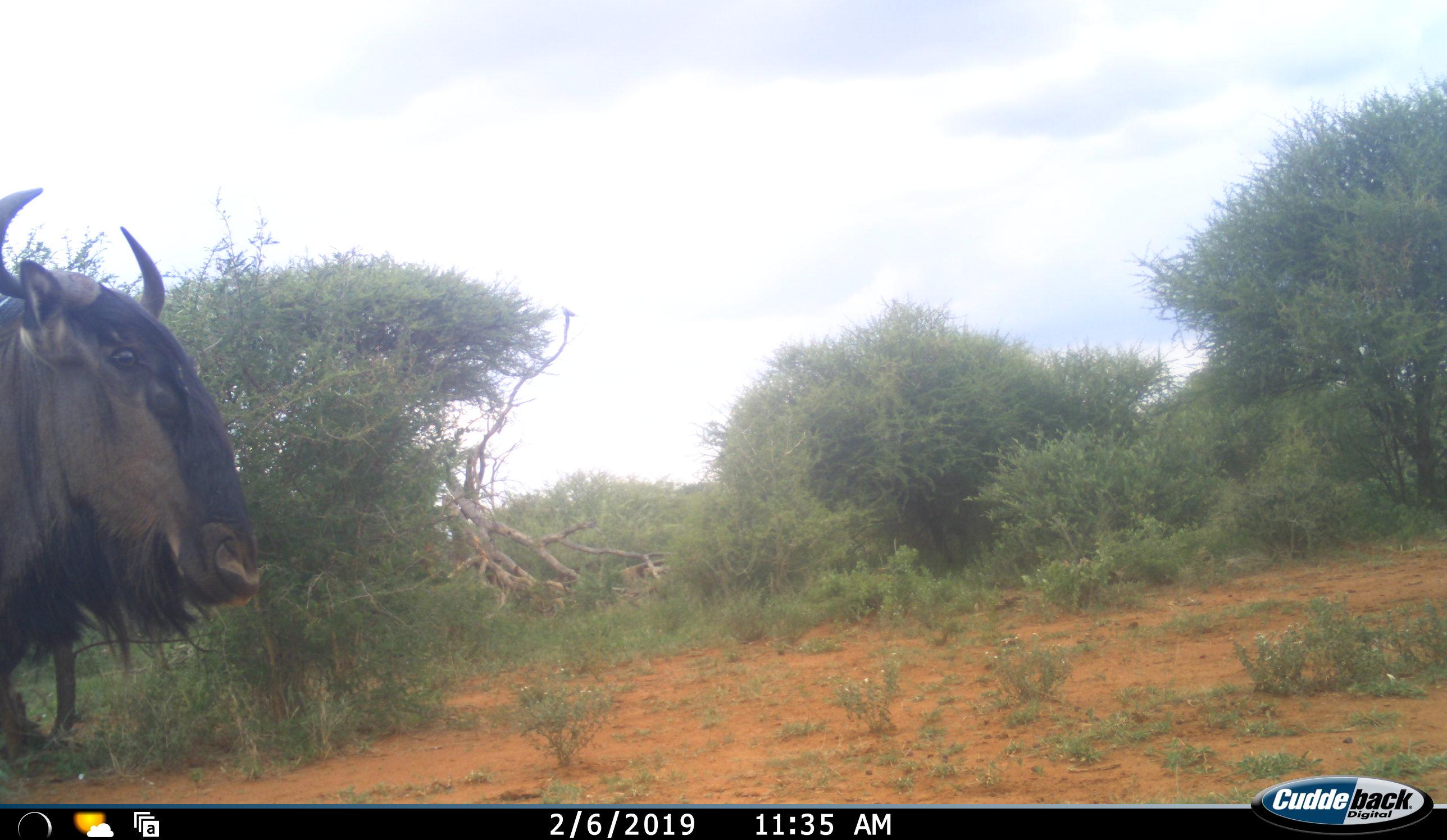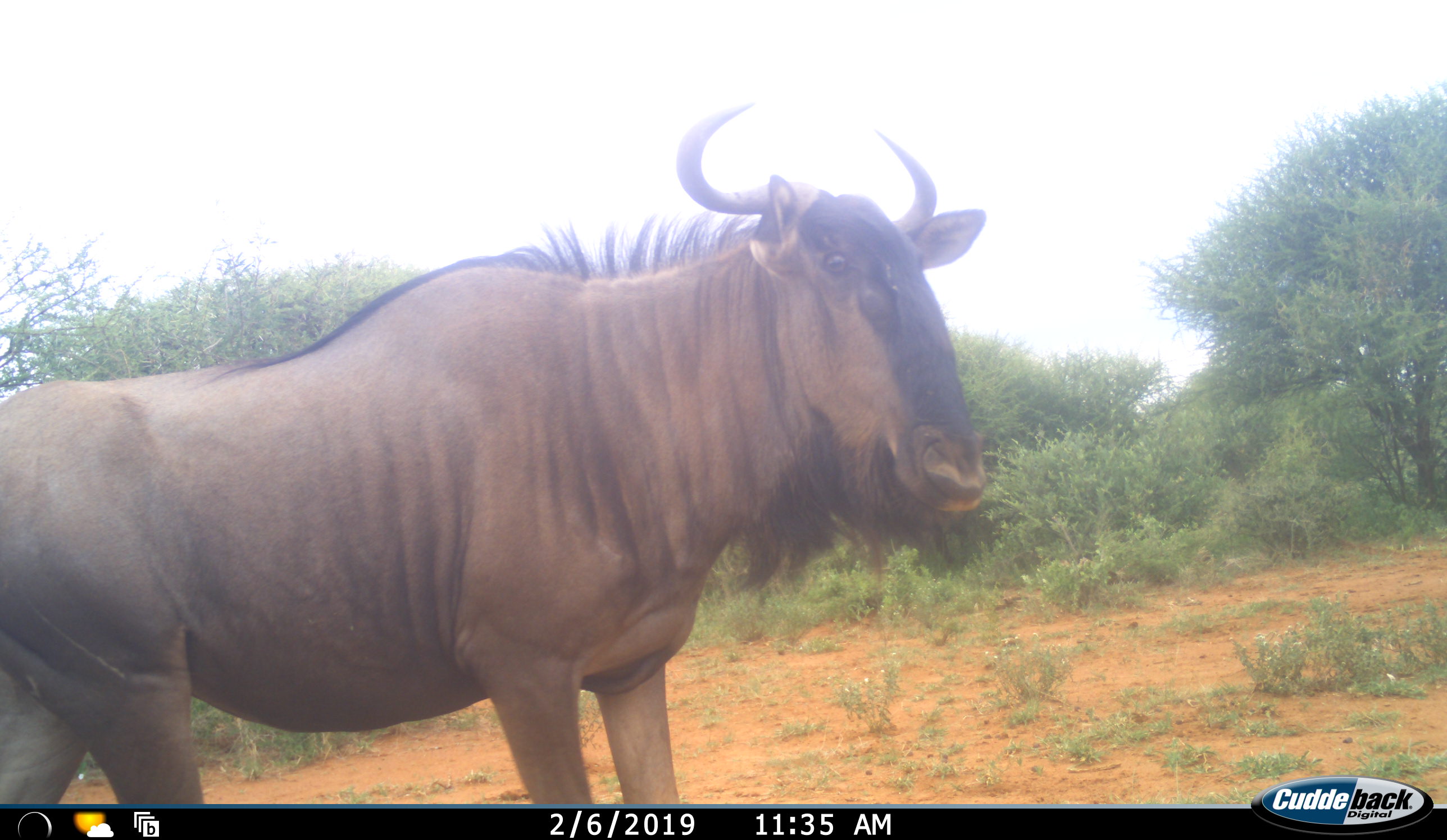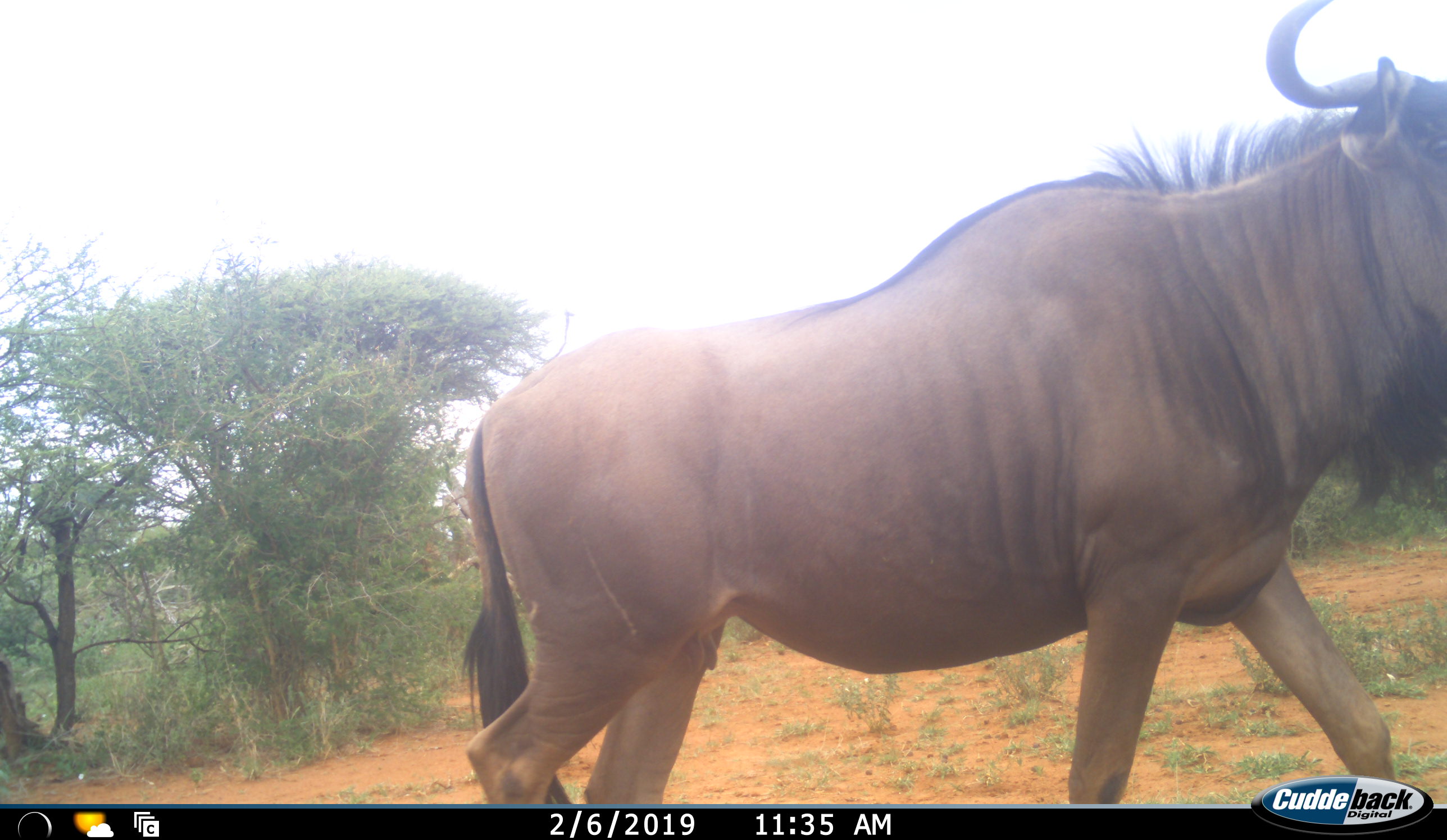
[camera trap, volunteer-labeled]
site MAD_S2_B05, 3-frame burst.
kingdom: Animalia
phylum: Chordata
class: Mammalia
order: Artiodactyla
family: Bovidae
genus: Connochaetes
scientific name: Connochaetes taurinus taurinus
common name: blue wildebeest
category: wildebeestblue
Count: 1.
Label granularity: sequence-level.